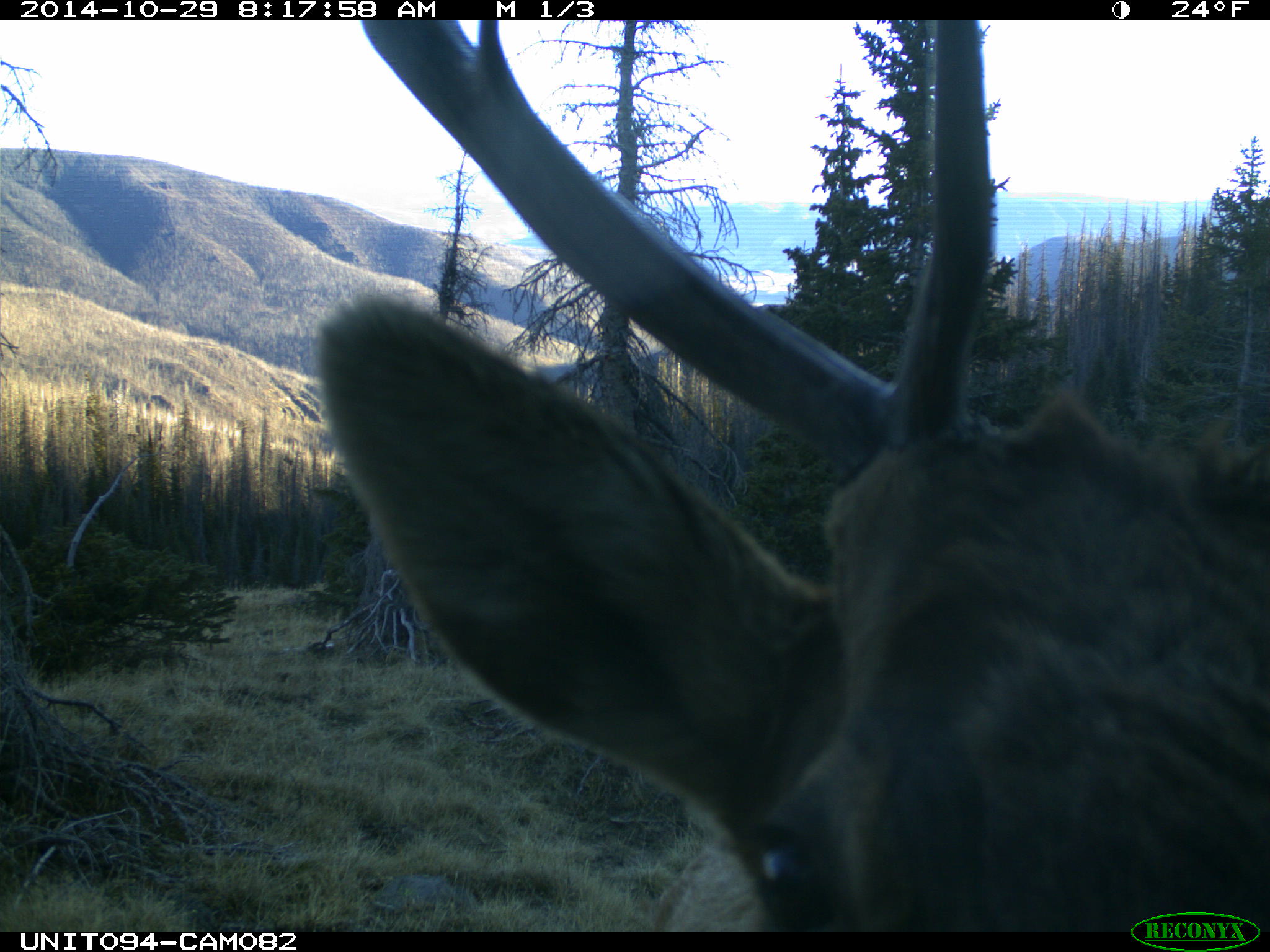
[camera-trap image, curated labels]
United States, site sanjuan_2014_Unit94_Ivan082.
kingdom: Animalia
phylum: Chordata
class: Mammalia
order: Artiodactyla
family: Cervidae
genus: Cervus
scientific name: Cervus elaphus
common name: red deer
Cervus elaphus (red deer).